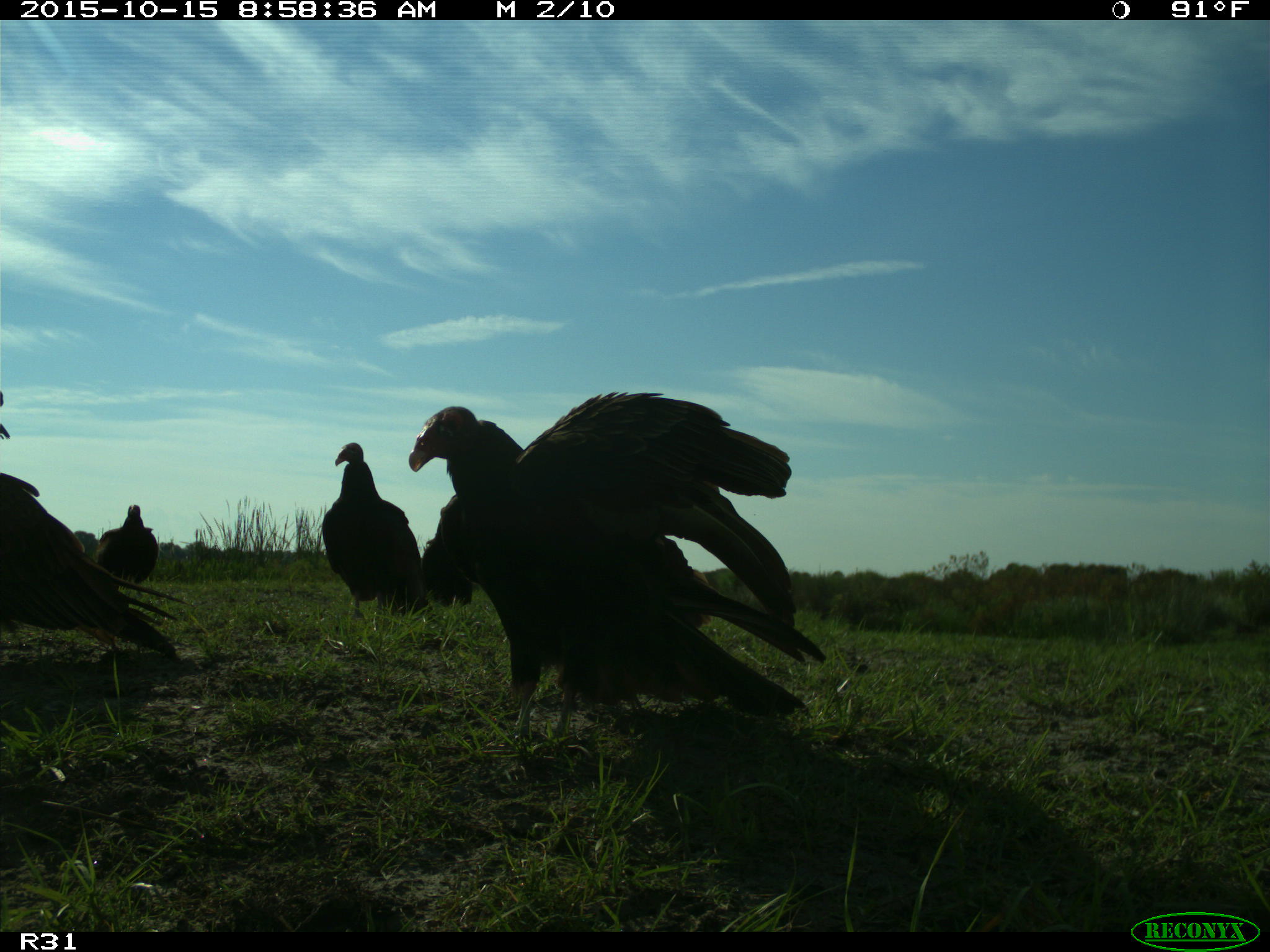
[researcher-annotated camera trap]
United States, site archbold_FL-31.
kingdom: Animalia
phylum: Chordata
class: Aves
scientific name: Aves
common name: birds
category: unidentified bird